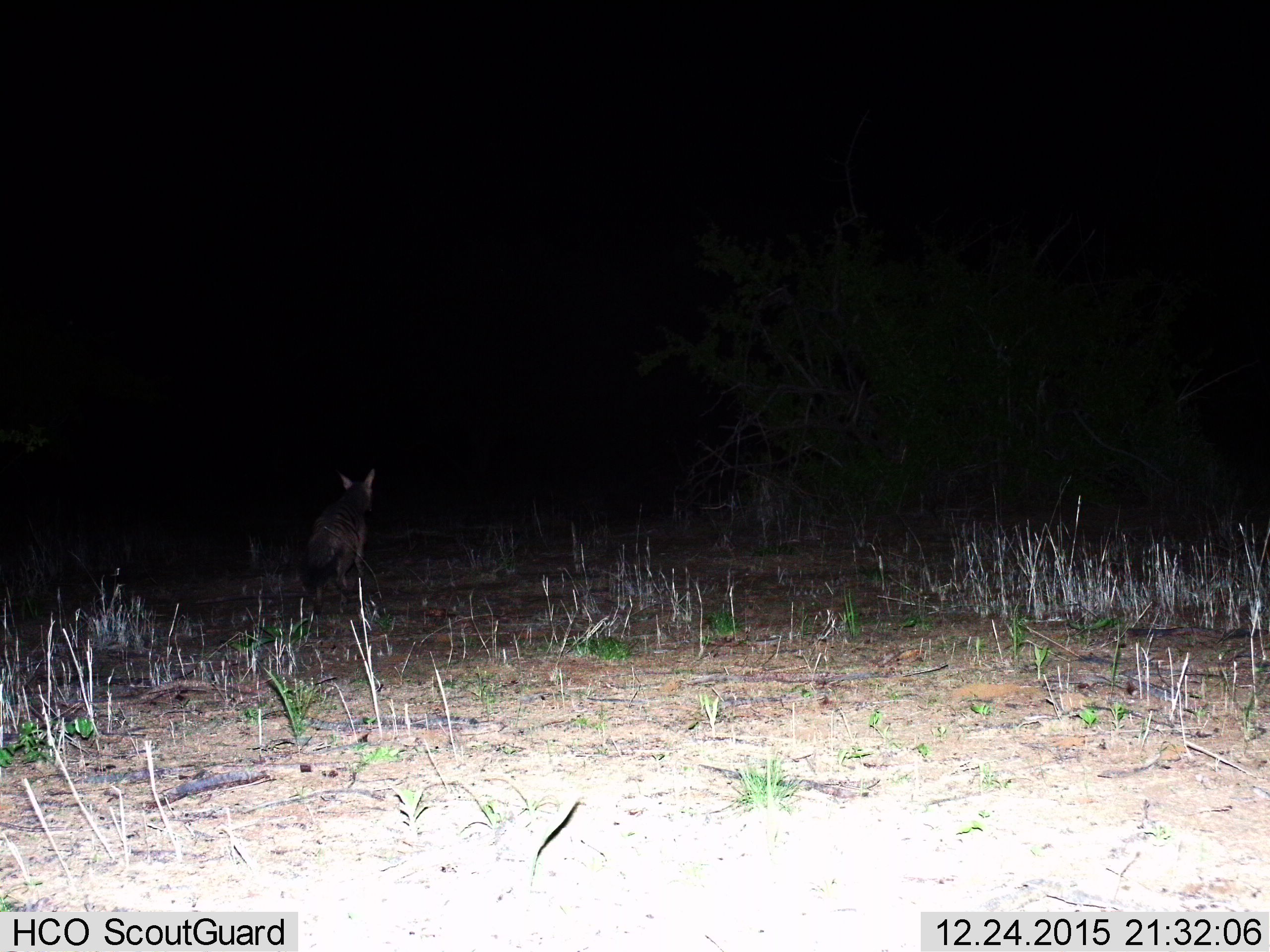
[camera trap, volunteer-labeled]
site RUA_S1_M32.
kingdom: Animalia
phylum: Chordata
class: Mammalia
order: Carnivora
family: Hyaenidae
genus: Proteles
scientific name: Proteles cristatus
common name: aardwolf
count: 1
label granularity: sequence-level